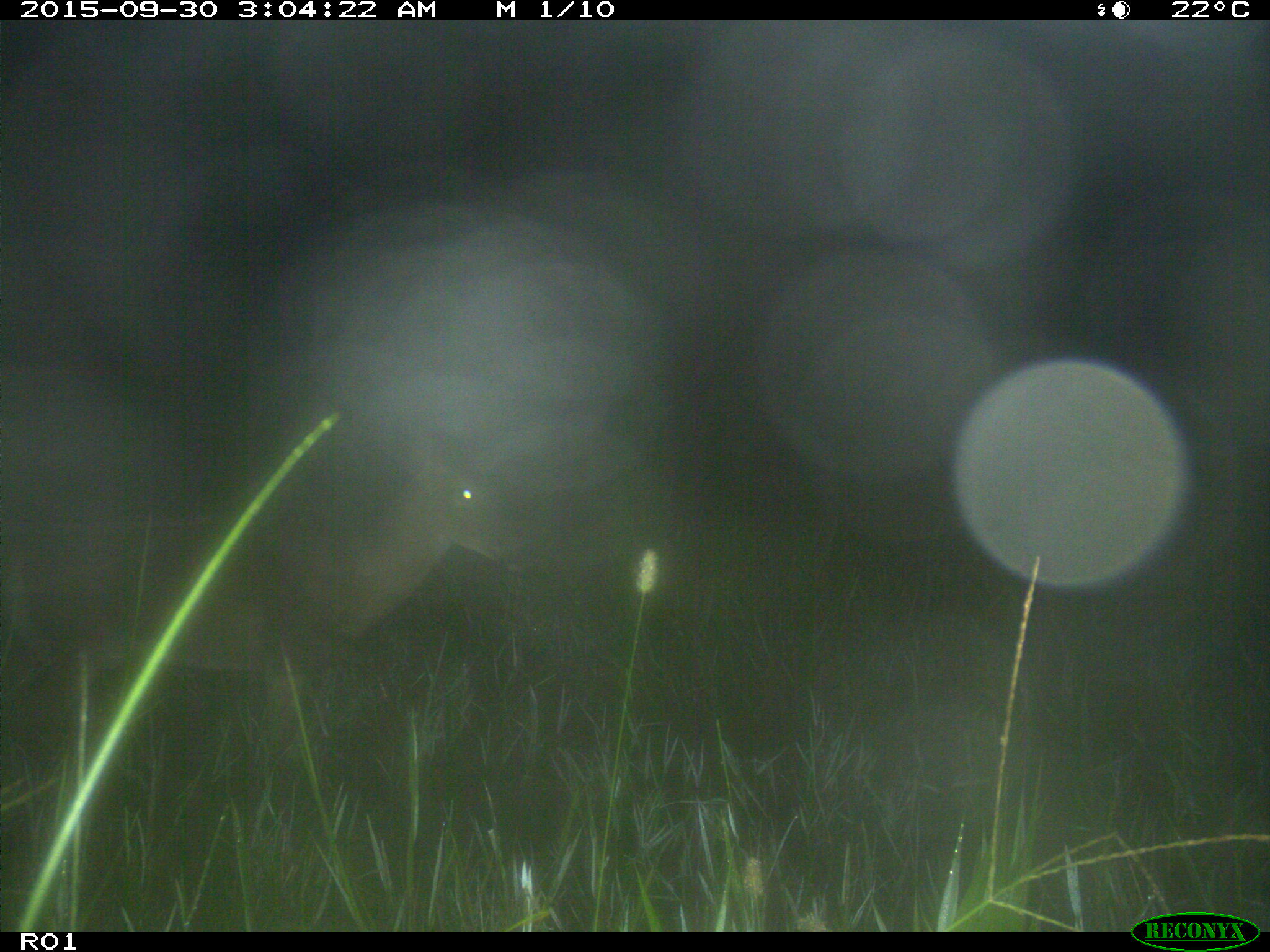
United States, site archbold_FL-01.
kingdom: Animalia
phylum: Chordata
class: Mammalia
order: Artiodactyla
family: Cervidae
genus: Odocoileus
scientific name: Odocoileus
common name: deer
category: unidentified deer